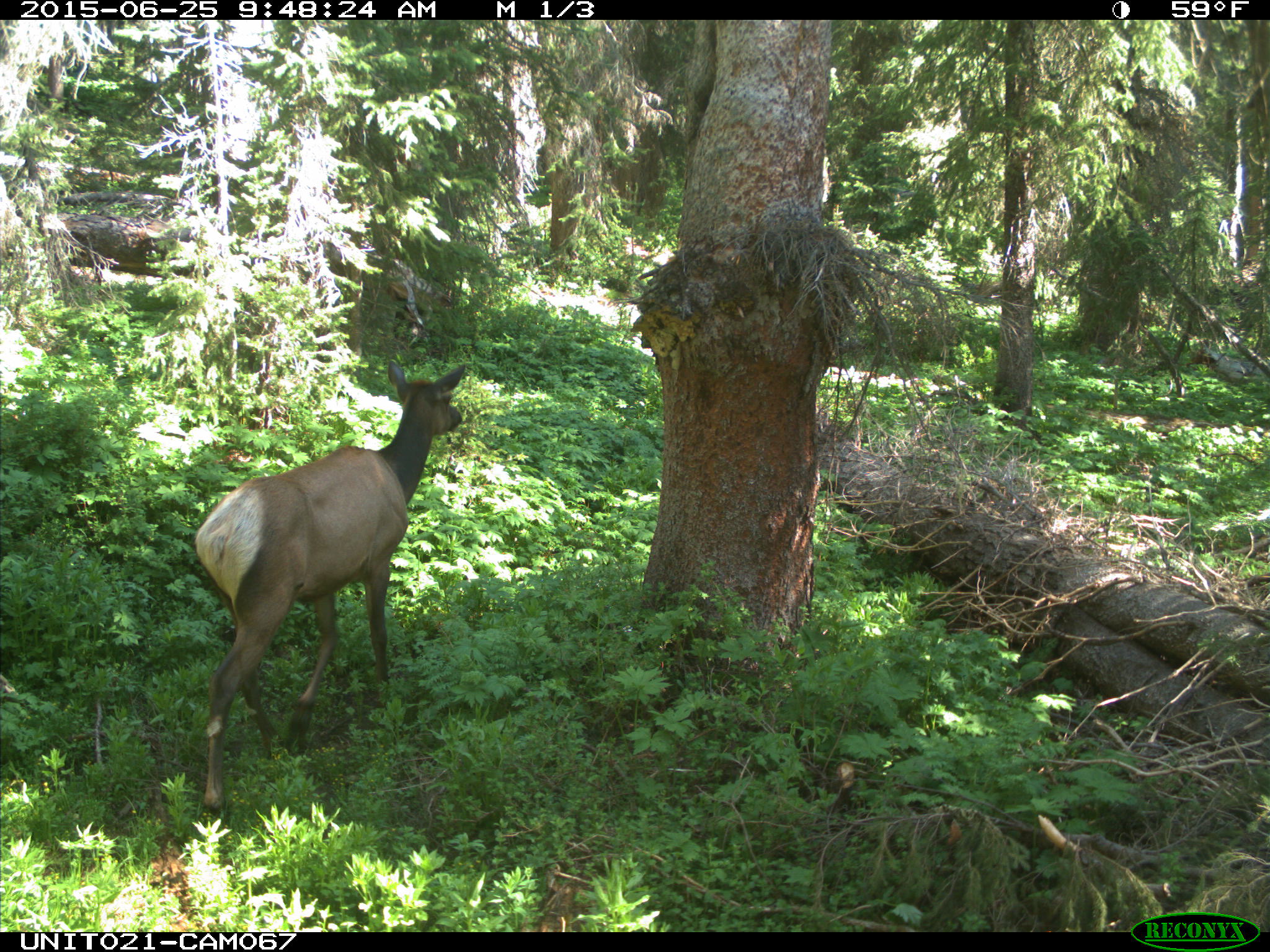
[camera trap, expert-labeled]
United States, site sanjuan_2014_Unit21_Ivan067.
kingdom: Animalia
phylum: Chordata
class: Mammalia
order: Artiodactyla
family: Cervidae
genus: Cervus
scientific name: Cervus elaphus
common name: red deer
Cervus elaphus (red deer).